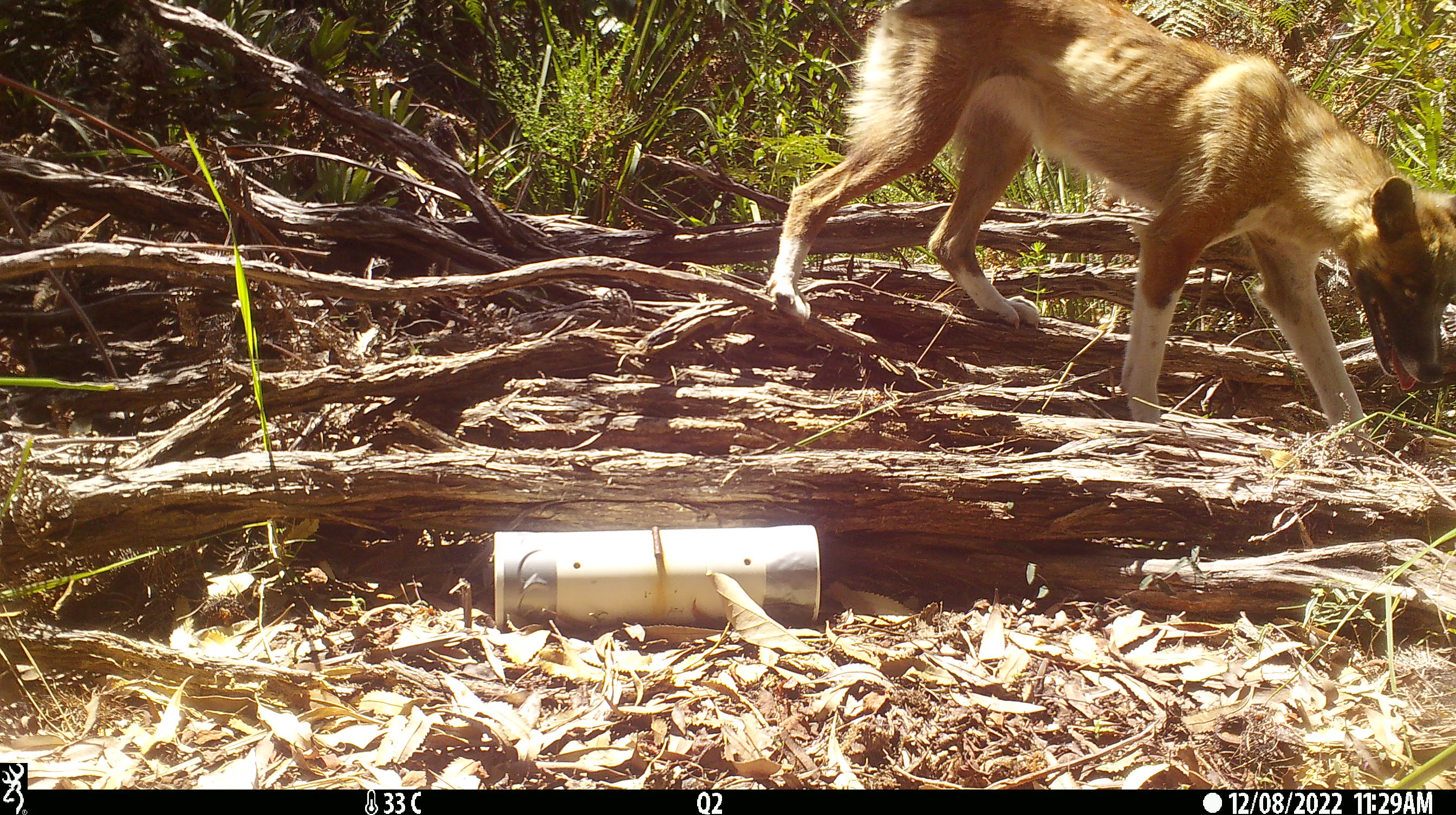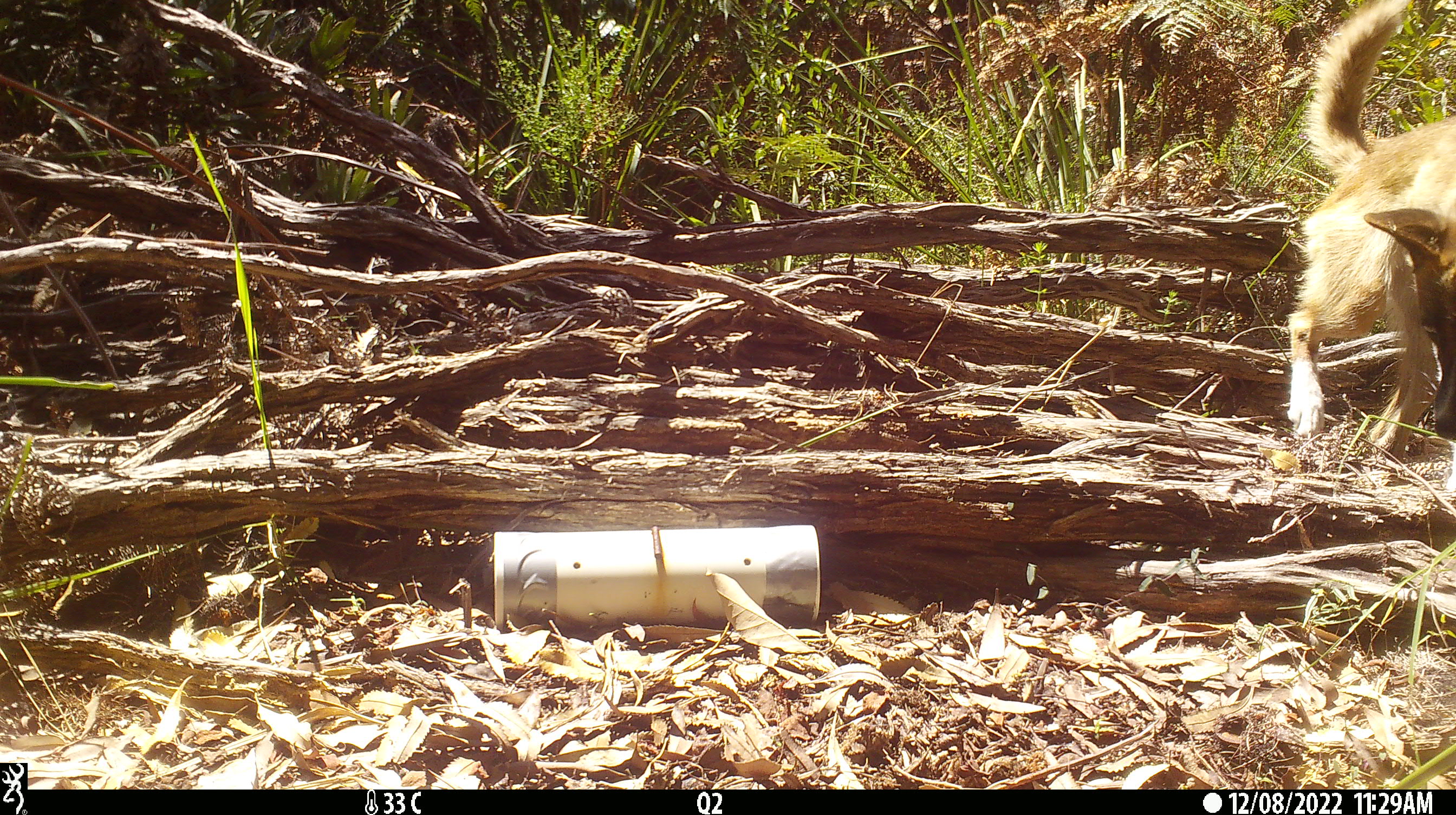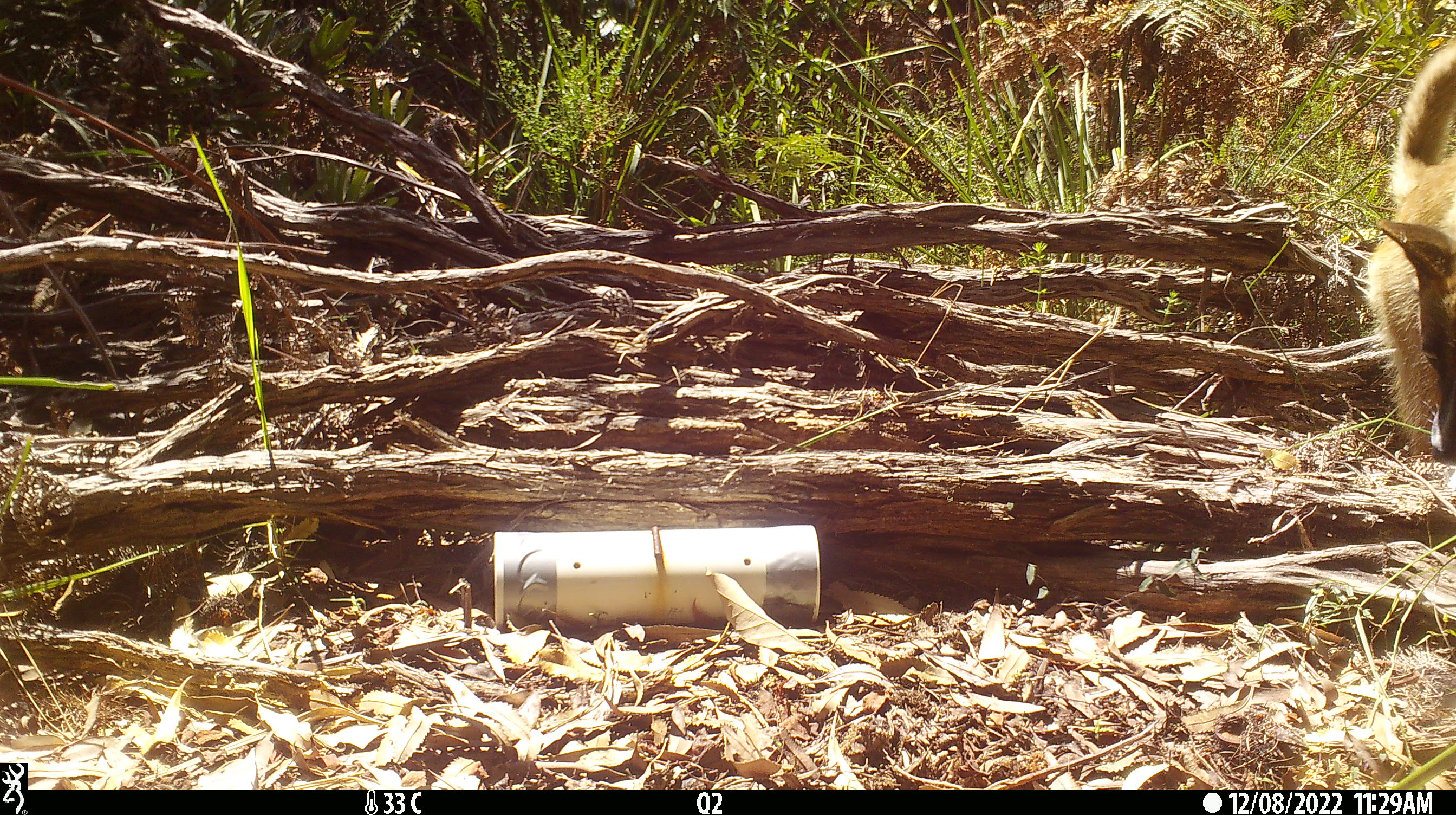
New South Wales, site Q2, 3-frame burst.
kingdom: Animalia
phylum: Chordata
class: Mammalia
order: Carnivora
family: Canidae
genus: Canis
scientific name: Canis familiaris dingo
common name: dingo